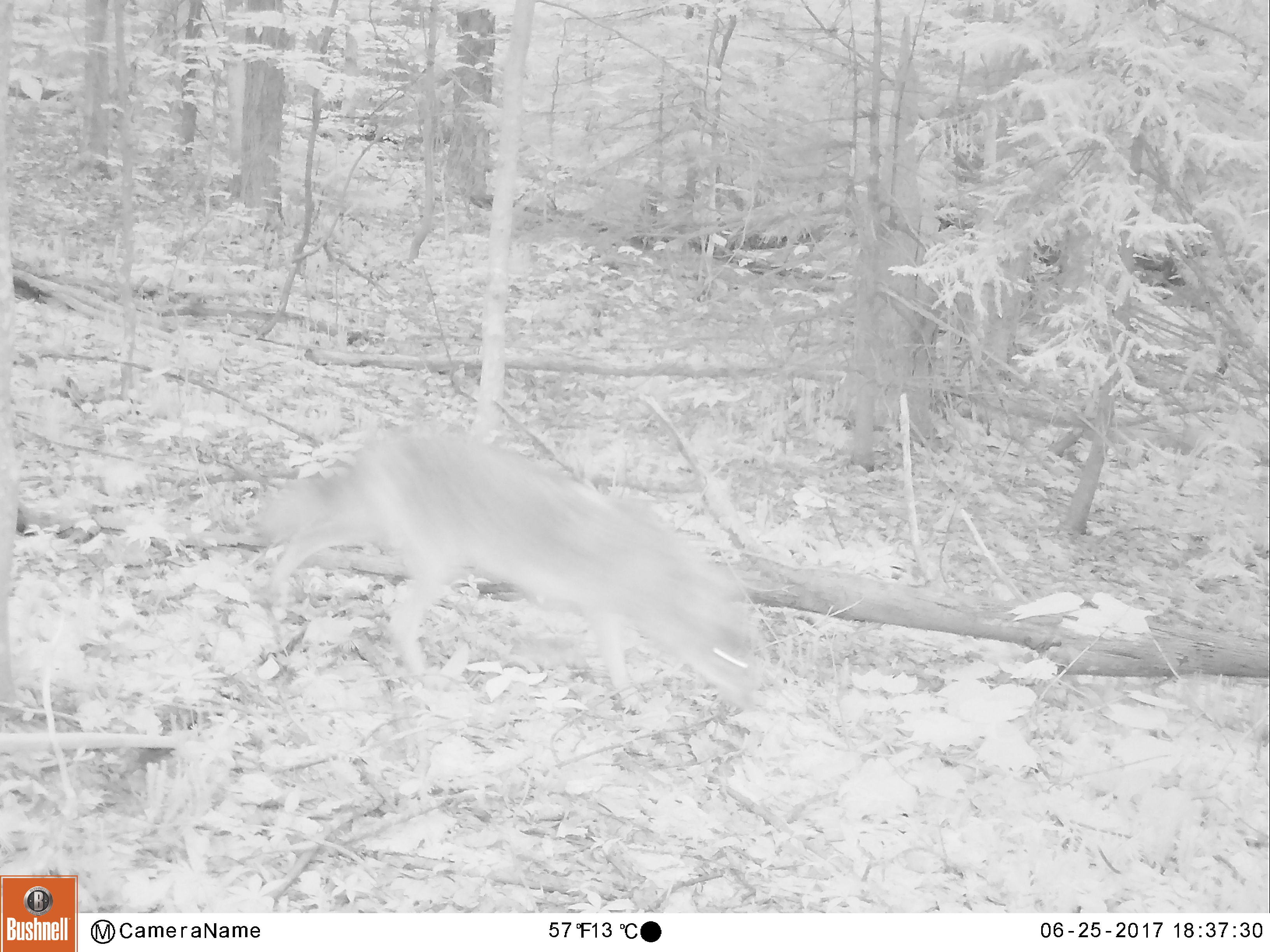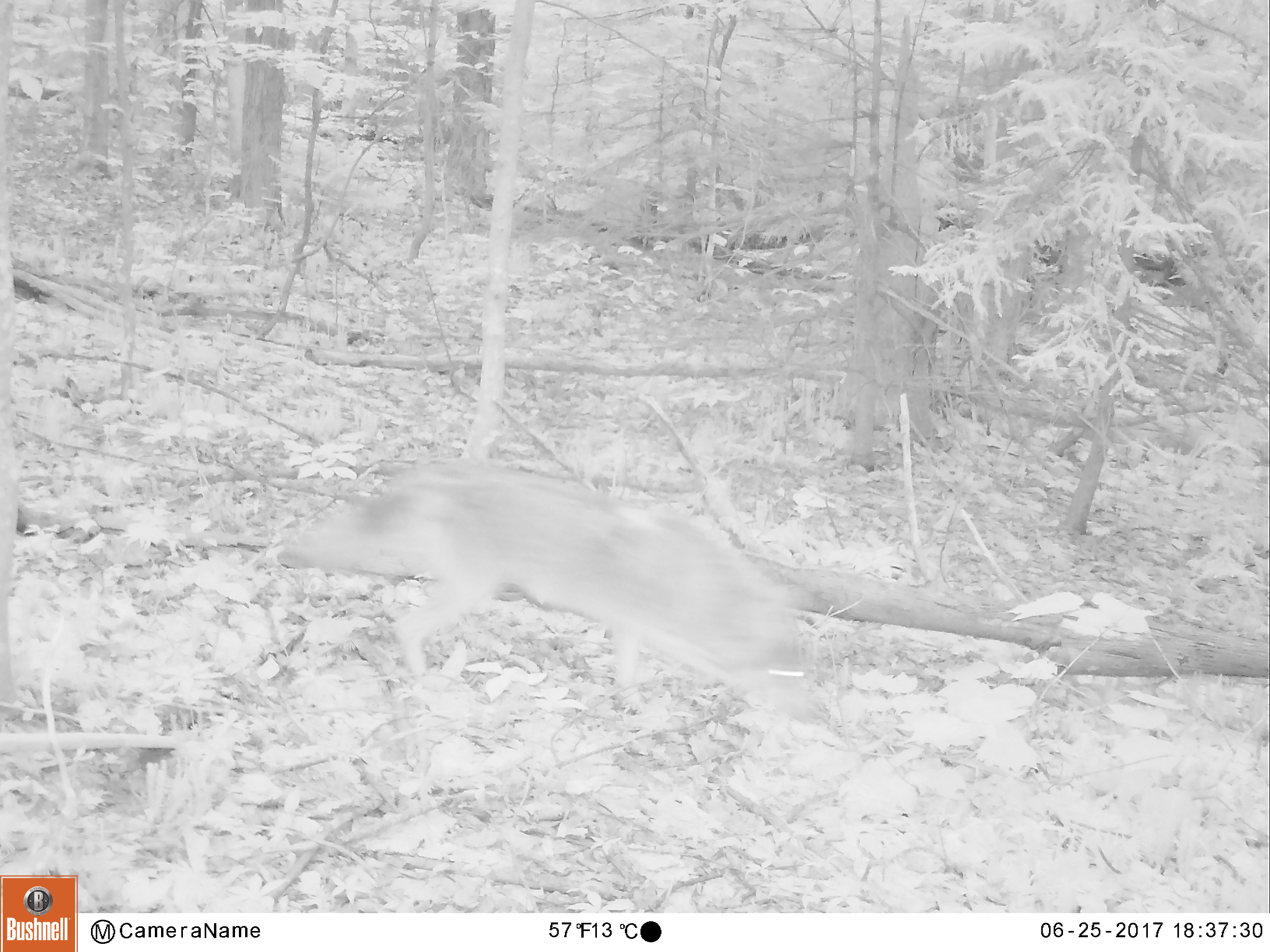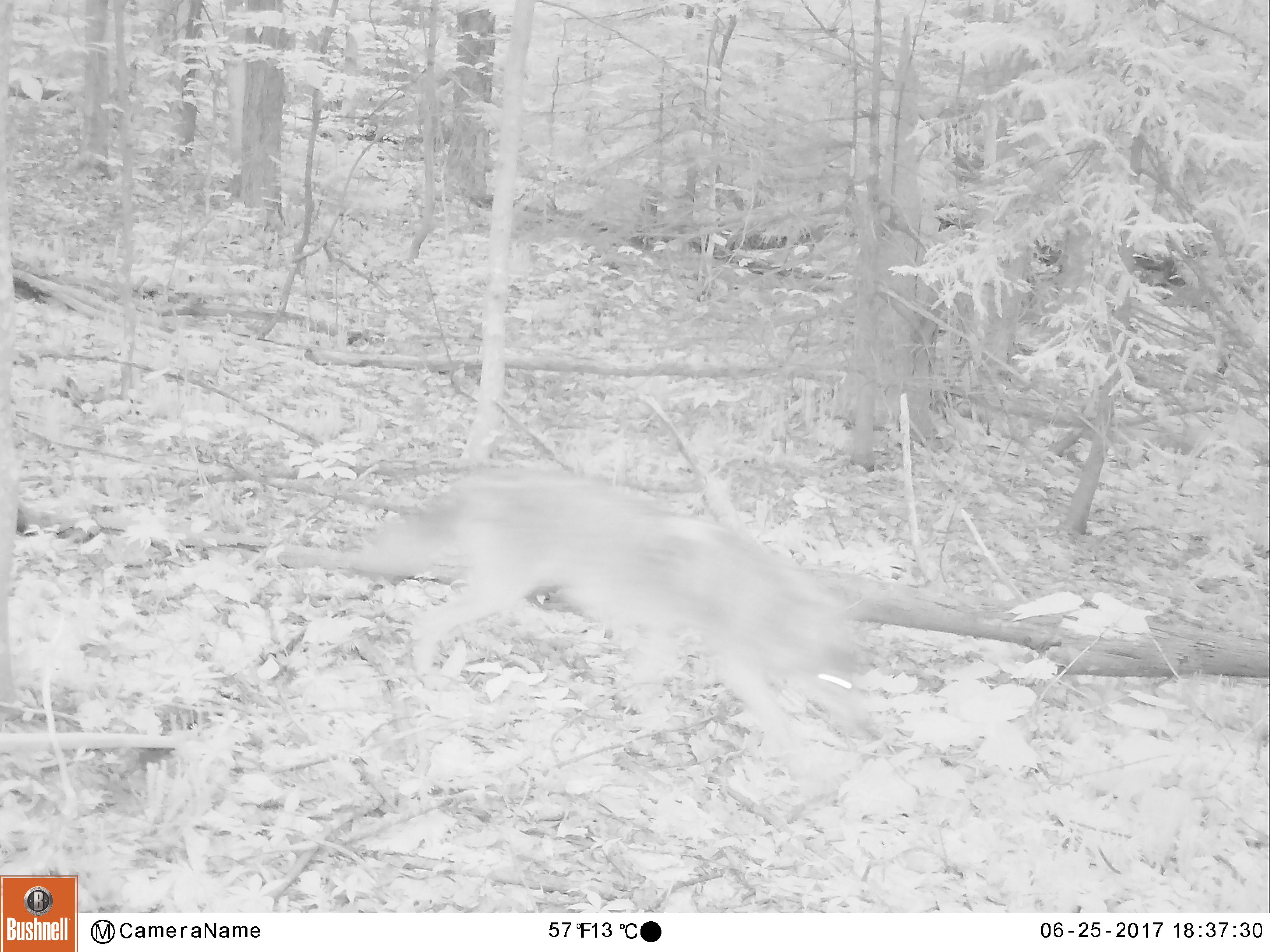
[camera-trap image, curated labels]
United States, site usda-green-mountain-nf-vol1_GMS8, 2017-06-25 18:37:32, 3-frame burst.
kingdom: Animalia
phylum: Chordata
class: Mammalia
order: Carnivora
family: Canidae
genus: Canis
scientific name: Canis latrans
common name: coyote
Coyote (Canis latrans).